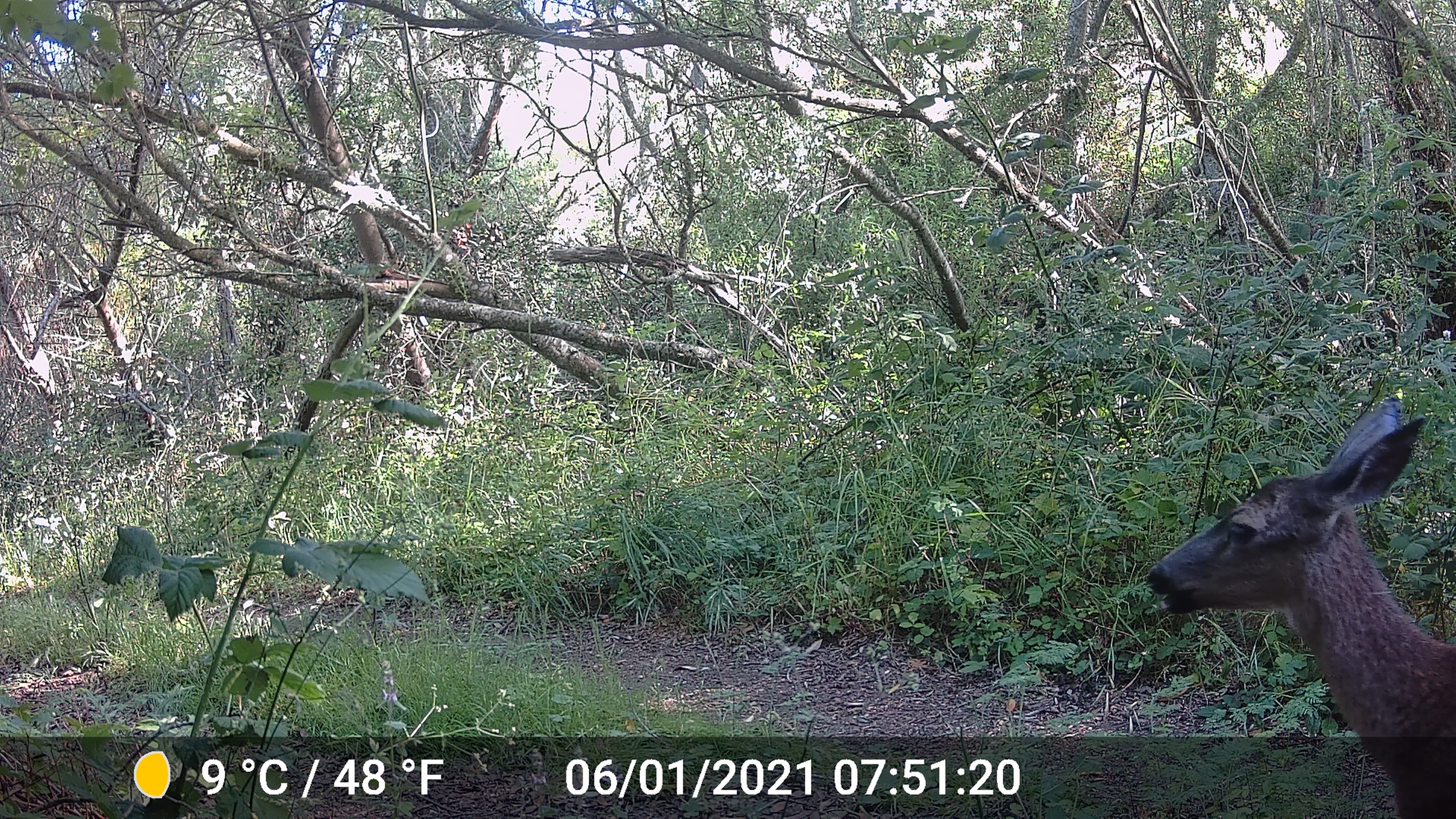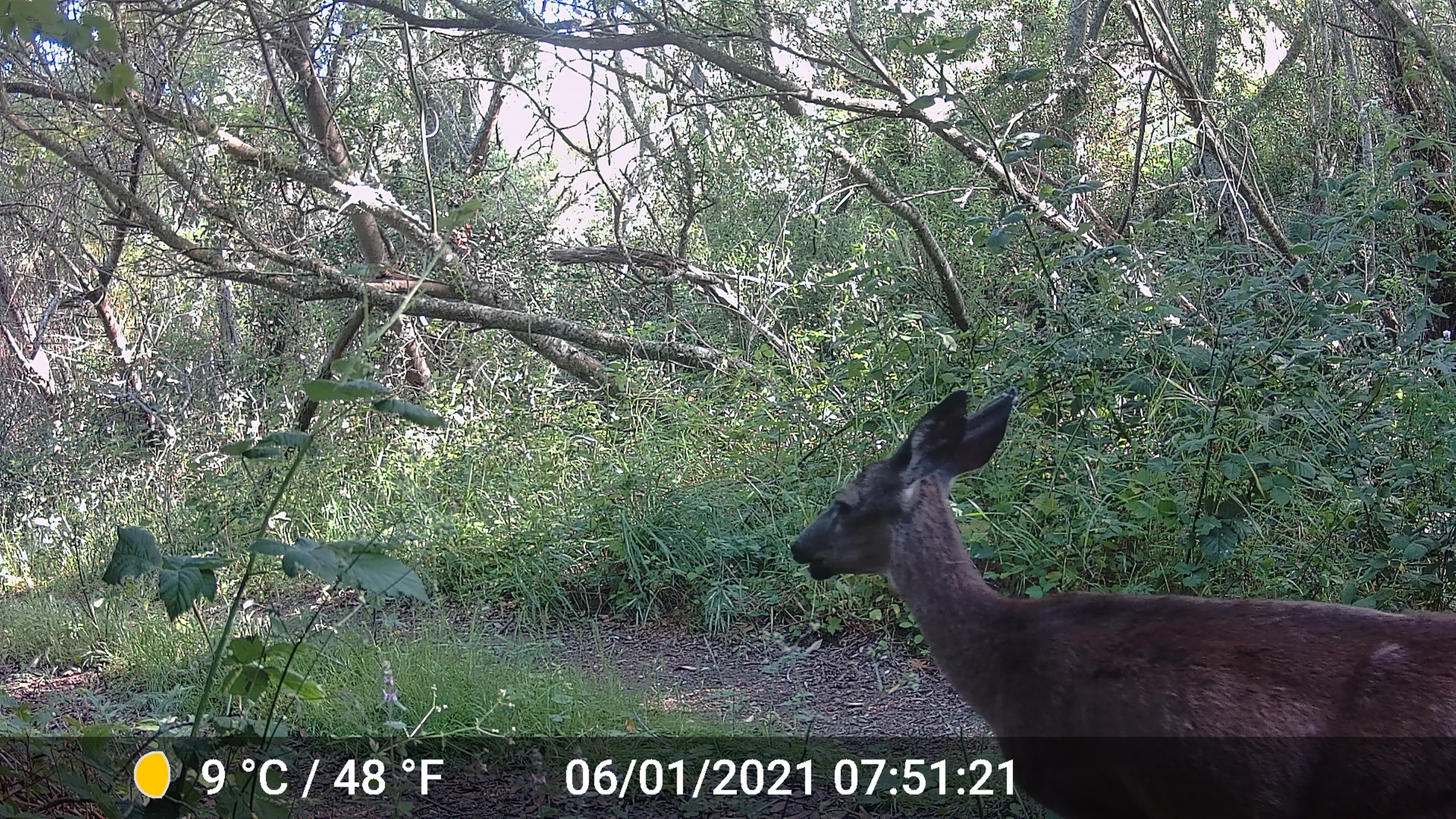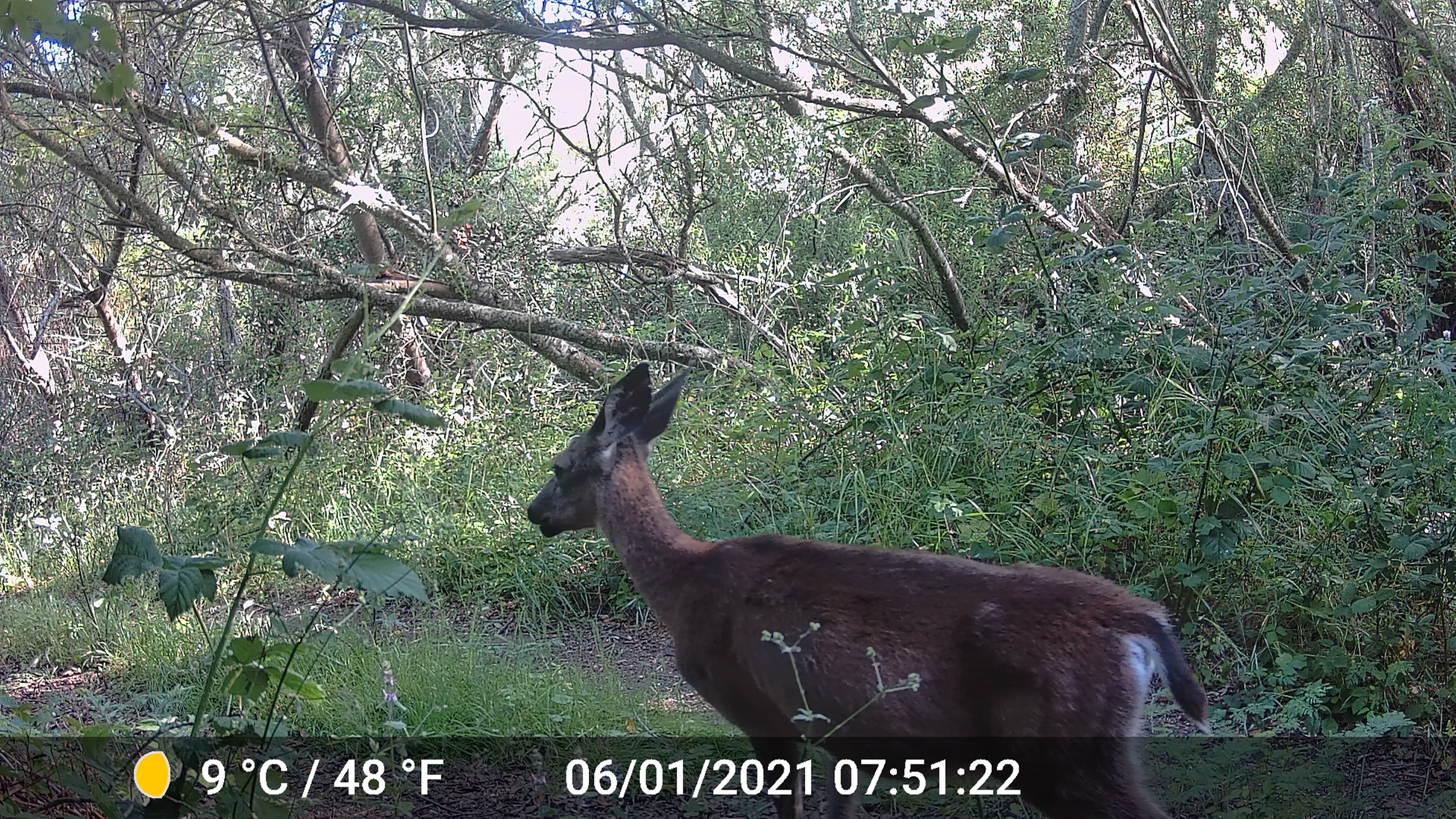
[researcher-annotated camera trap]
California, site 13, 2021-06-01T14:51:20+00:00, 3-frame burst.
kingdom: Animalia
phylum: Chordata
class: Mammalia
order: Artiodactyla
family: Cervidae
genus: Odocoileus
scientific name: Odocoileus hemionus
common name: mule deer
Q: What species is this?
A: Mule deer (Odocoileus hemionus).